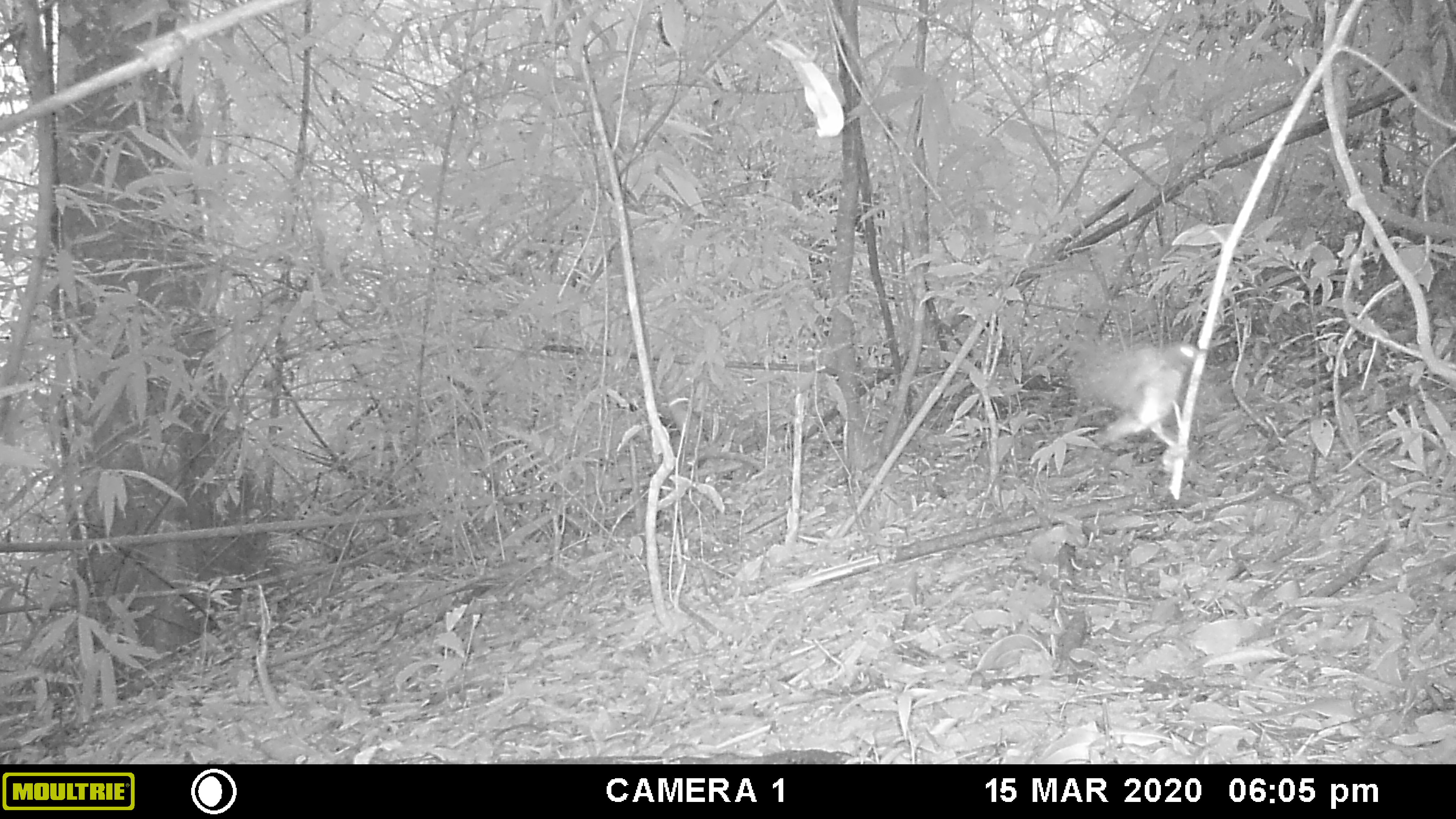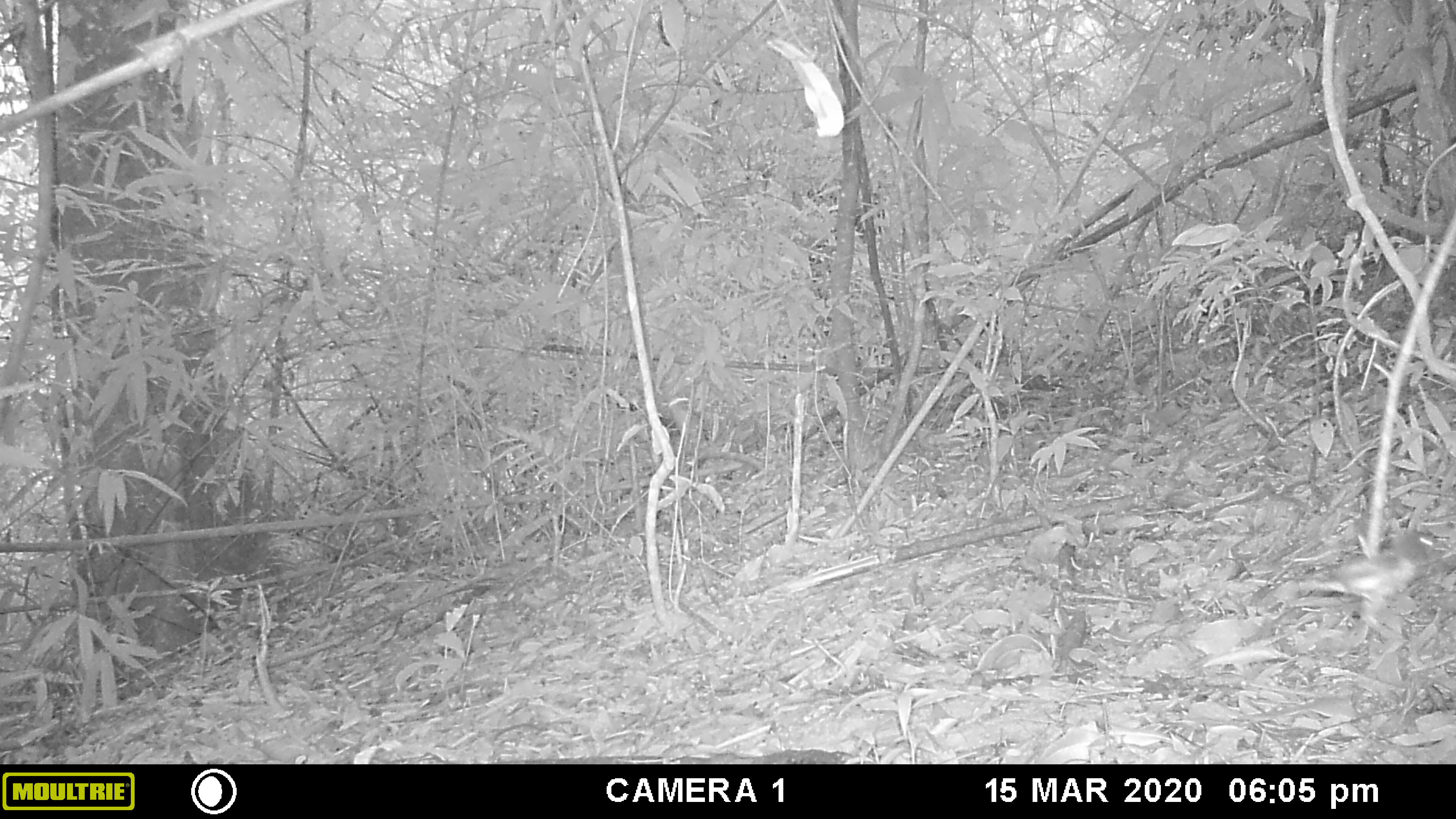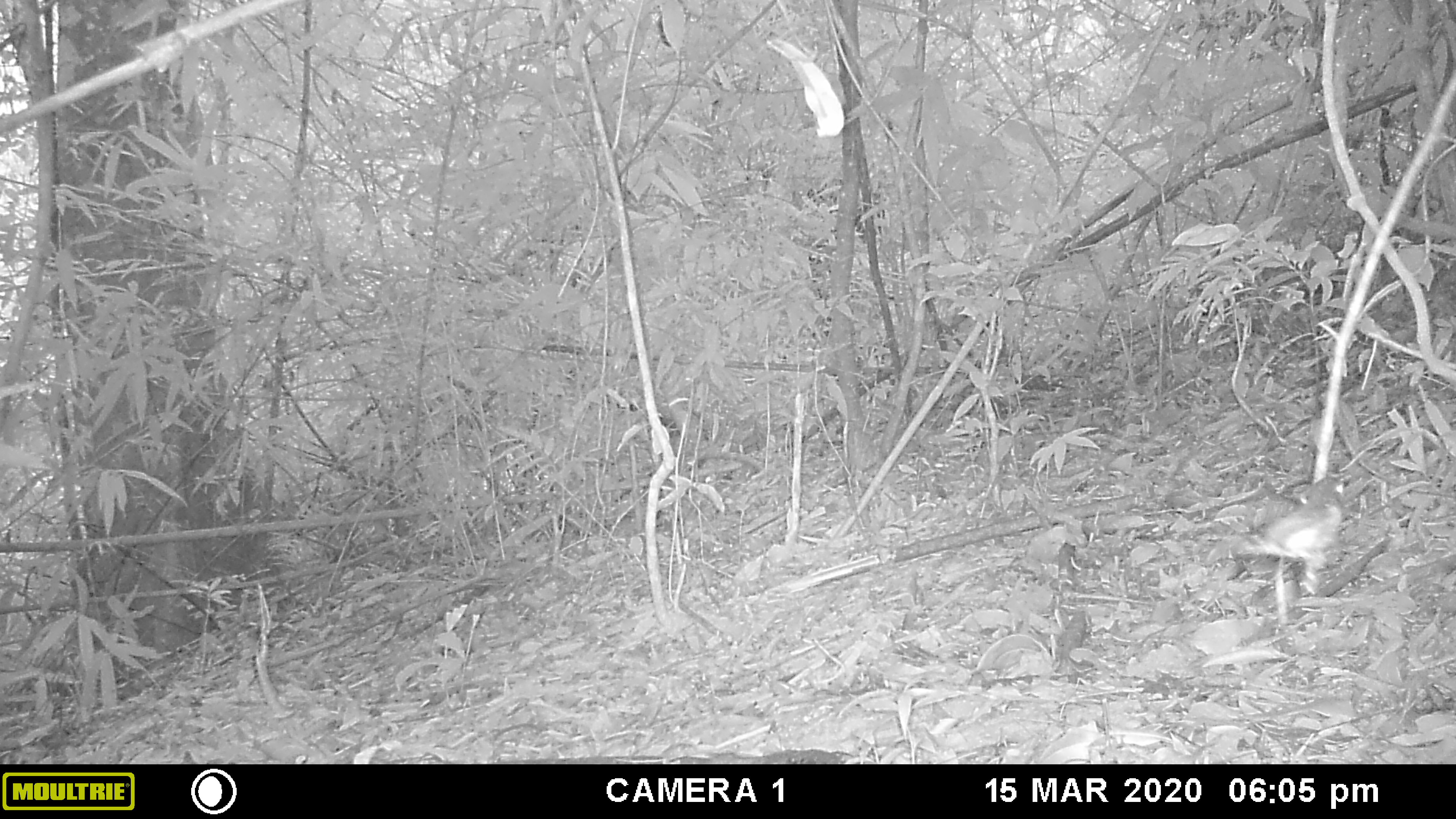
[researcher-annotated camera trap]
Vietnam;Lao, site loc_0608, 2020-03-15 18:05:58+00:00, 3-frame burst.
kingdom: Animalia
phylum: Chordata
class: Aves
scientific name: Aves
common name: bird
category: unidentified bird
Unidentified bird (bird) (Aves). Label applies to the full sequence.